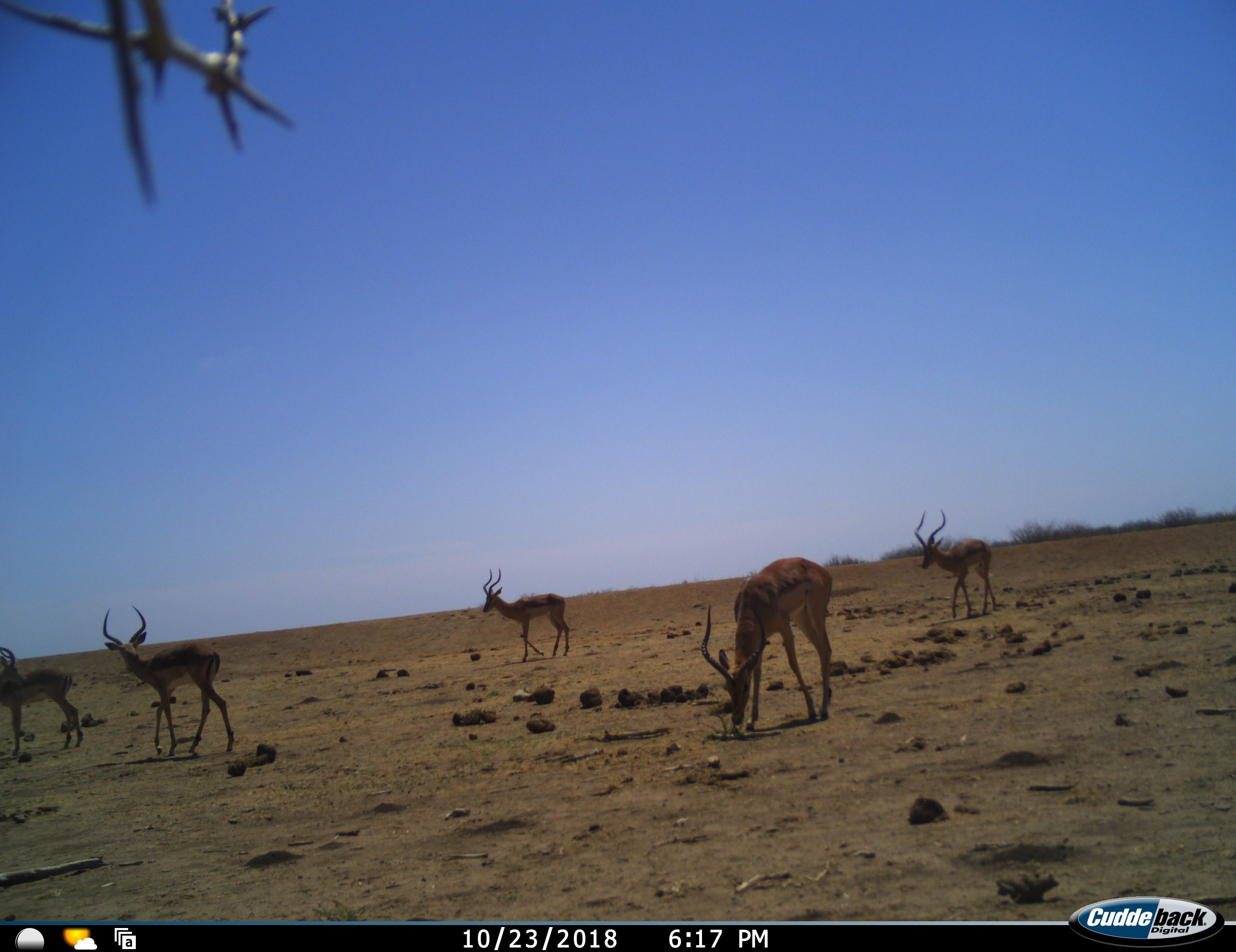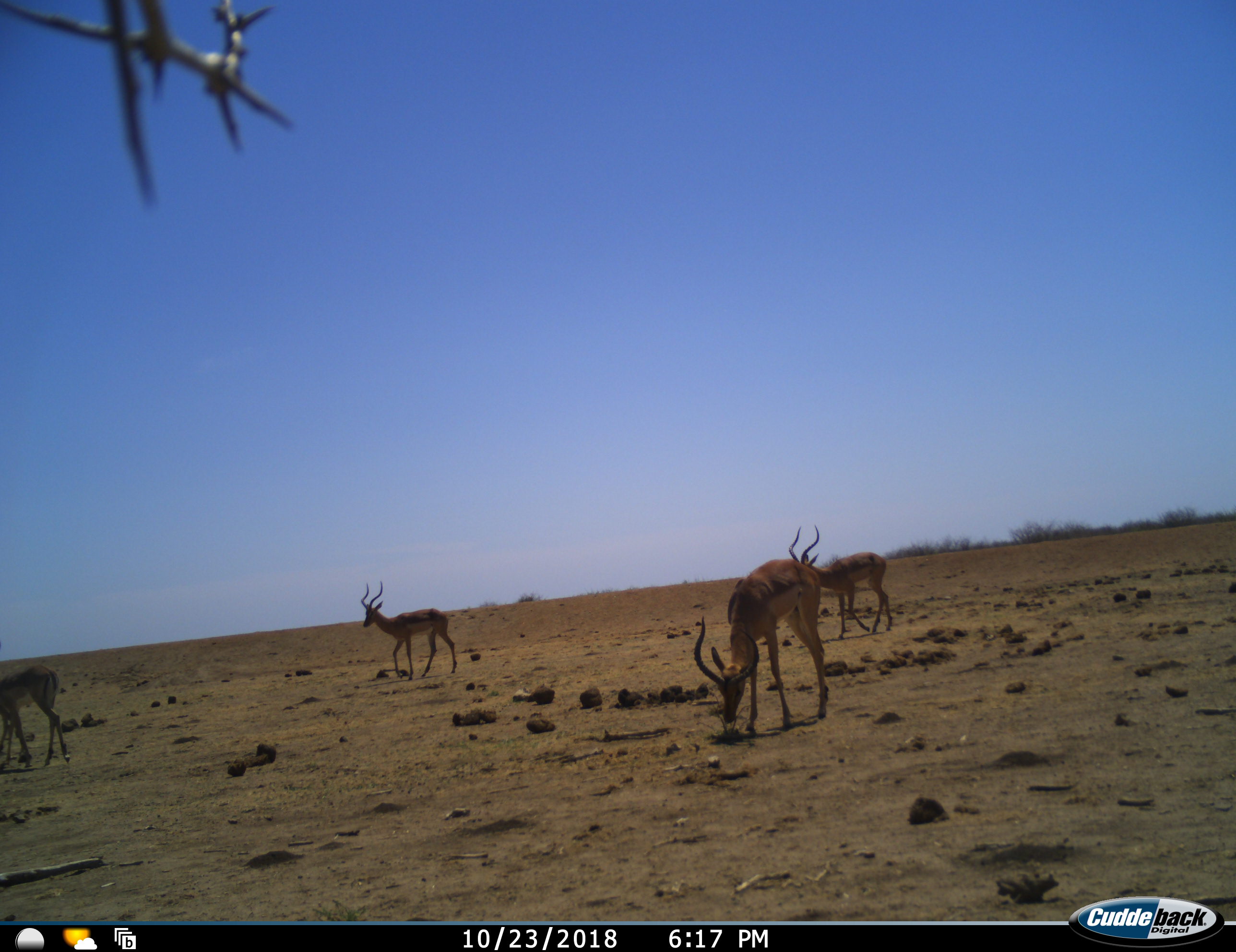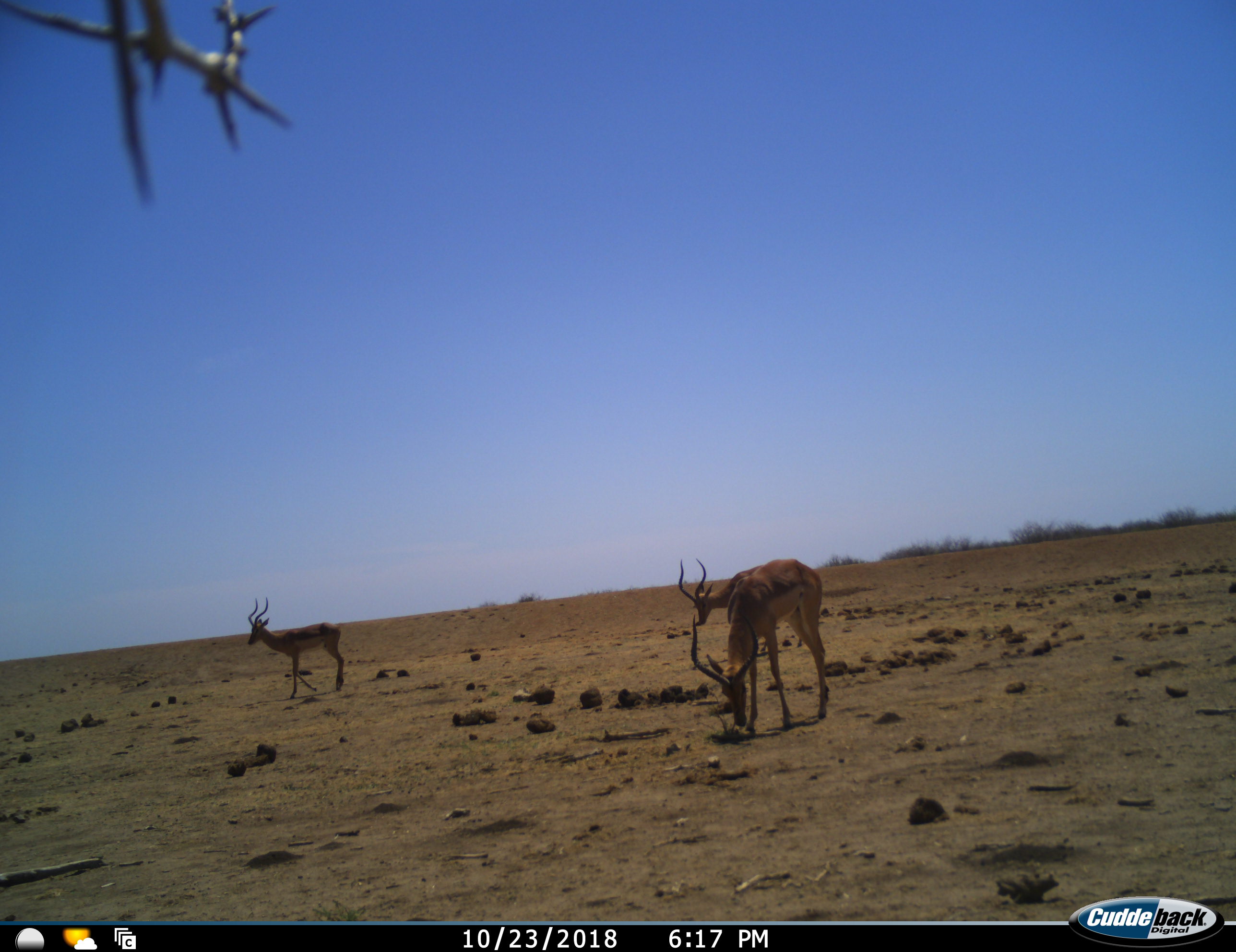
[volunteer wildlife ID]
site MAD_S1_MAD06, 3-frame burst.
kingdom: Animalia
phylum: Chordata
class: Mammalia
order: Artiodactyla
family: Bovidae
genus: Aepyceros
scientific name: Aepyceros melampus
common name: impala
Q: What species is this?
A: Impala (Aepyceros melampus).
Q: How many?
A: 5.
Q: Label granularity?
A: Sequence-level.